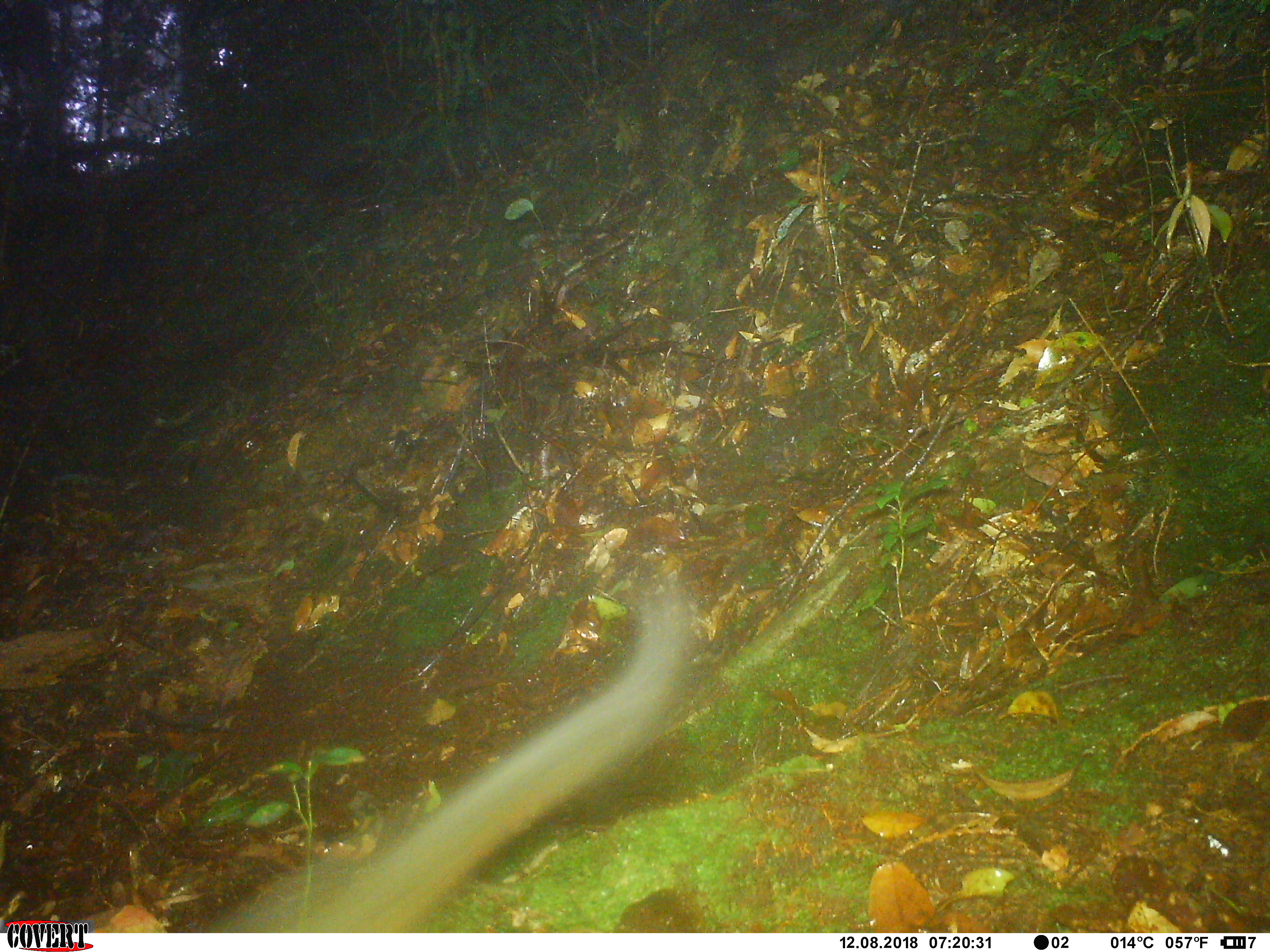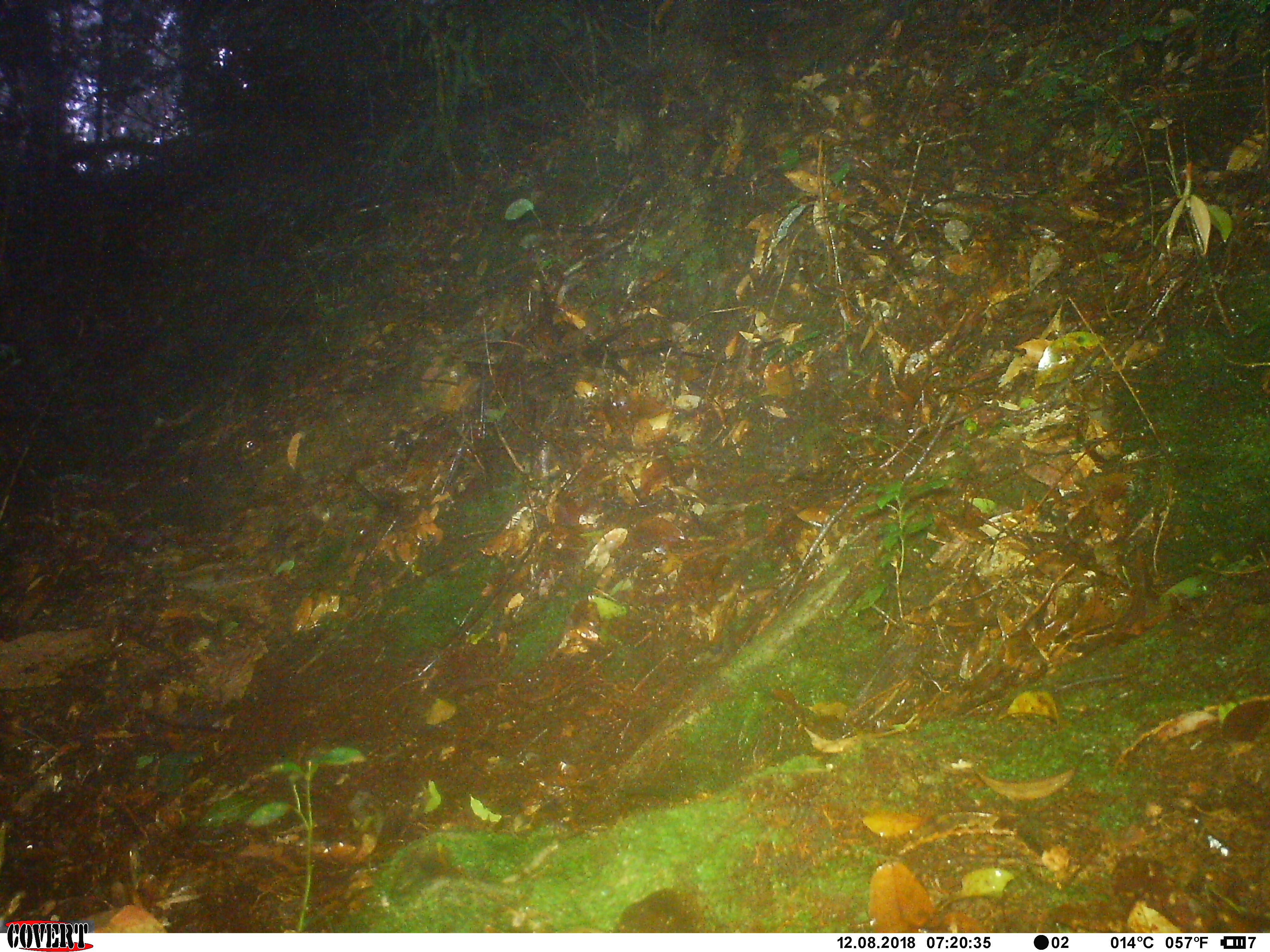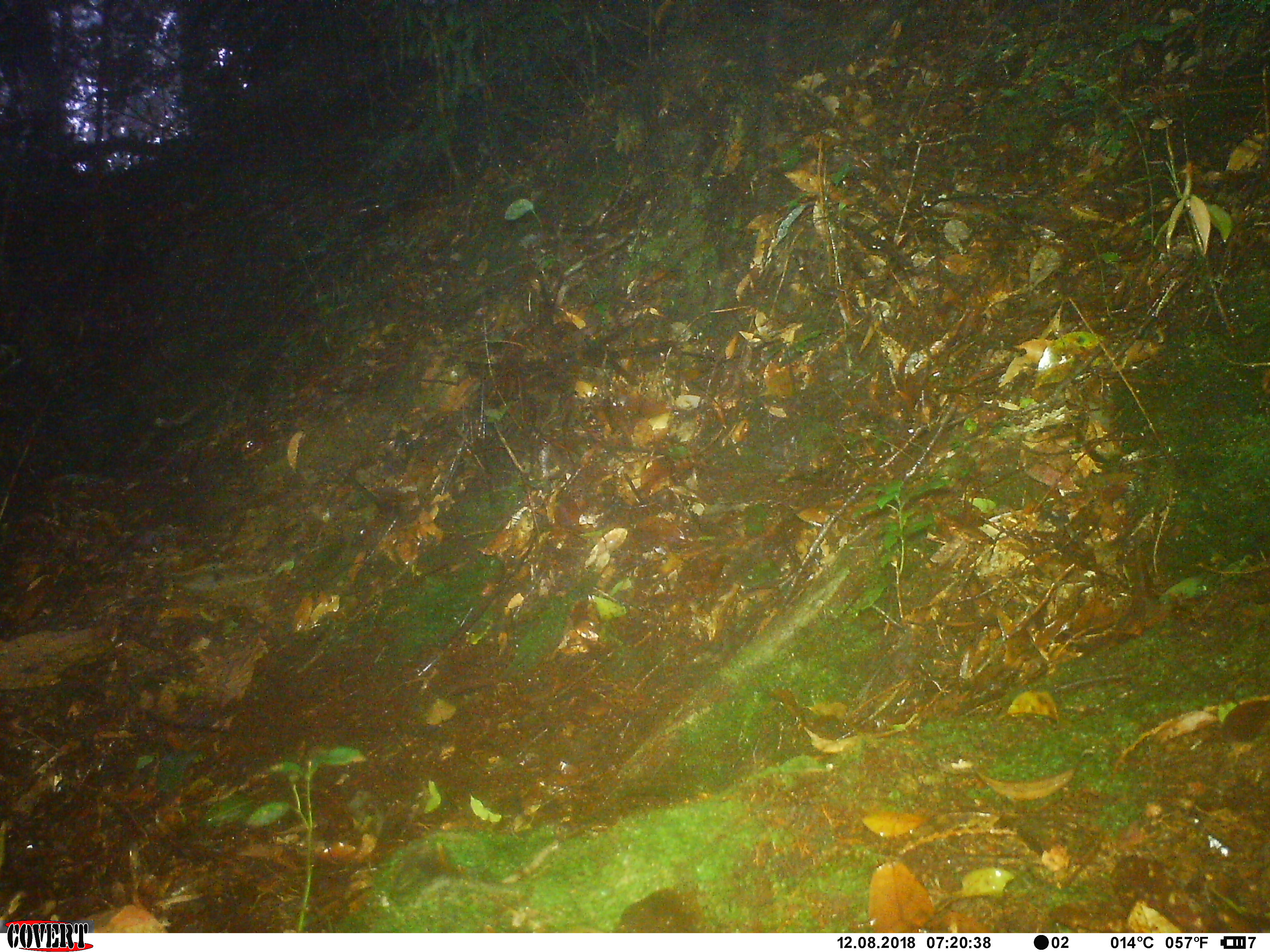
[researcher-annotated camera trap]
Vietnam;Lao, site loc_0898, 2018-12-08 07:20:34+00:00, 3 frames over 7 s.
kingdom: Animalia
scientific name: Animalia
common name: animal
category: unidentified animal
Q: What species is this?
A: Unidentified animal (animal) (Animalia).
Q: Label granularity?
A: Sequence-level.